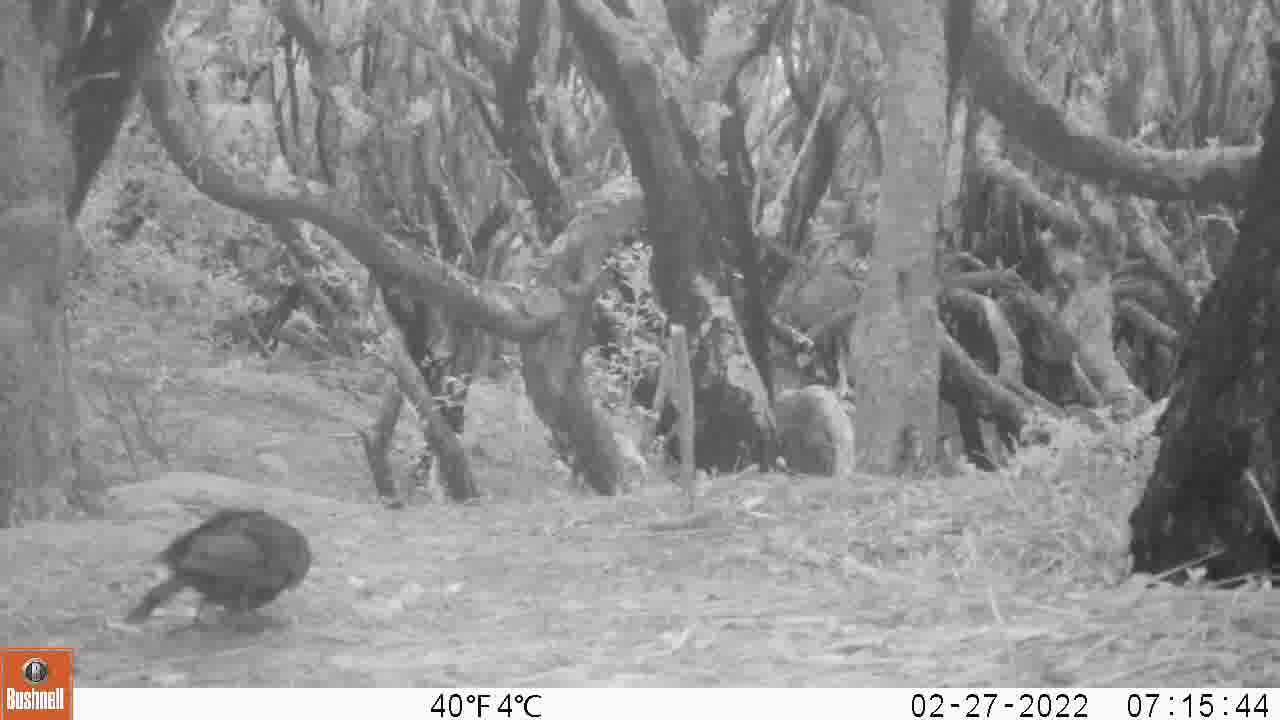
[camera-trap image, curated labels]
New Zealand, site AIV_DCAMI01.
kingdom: Animalia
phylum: Chordata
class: Aves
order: Passeriformes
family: Turdidae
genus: Turdus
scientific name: Turdus merula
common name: eurasian blackbird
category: blackbird